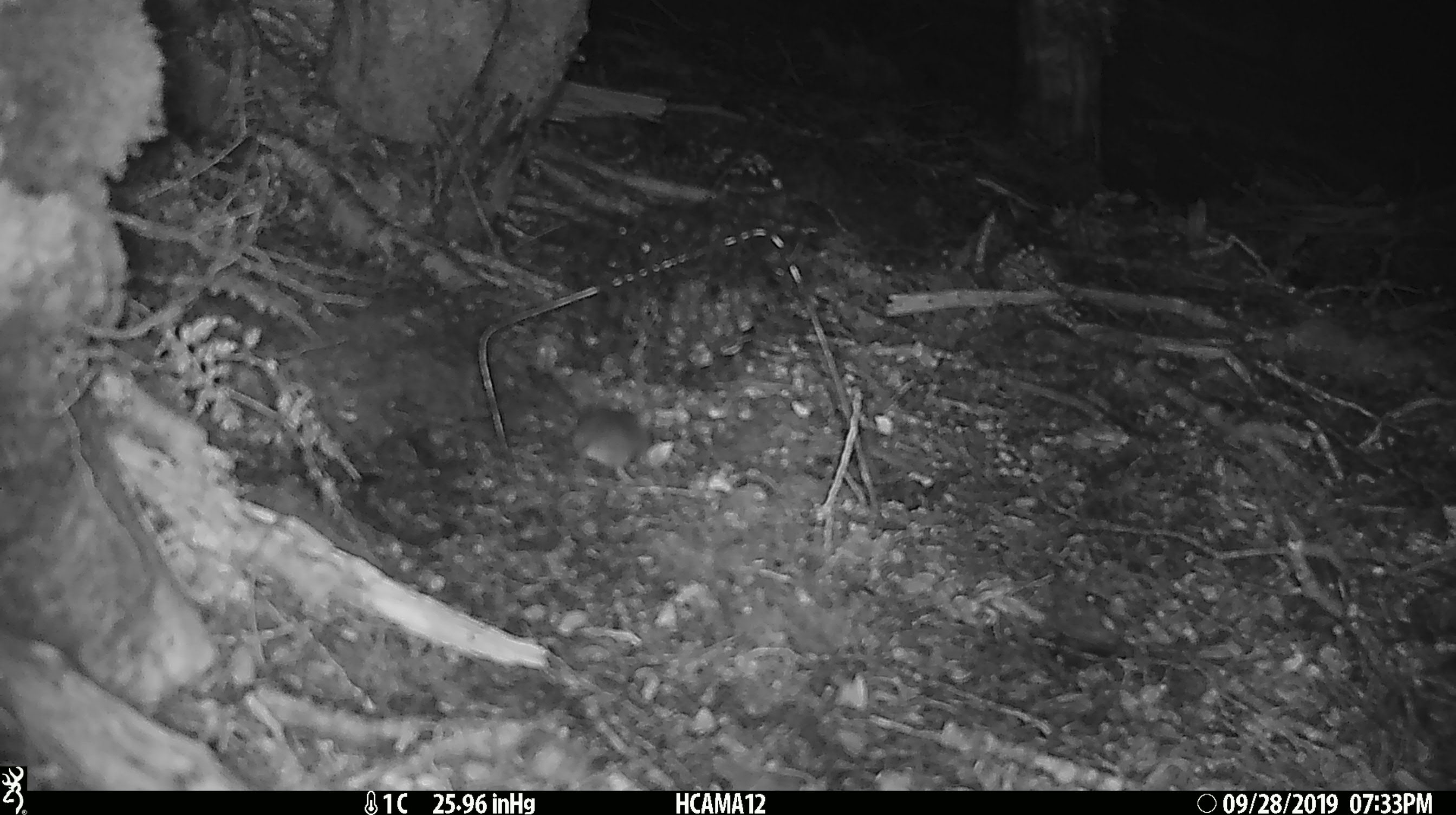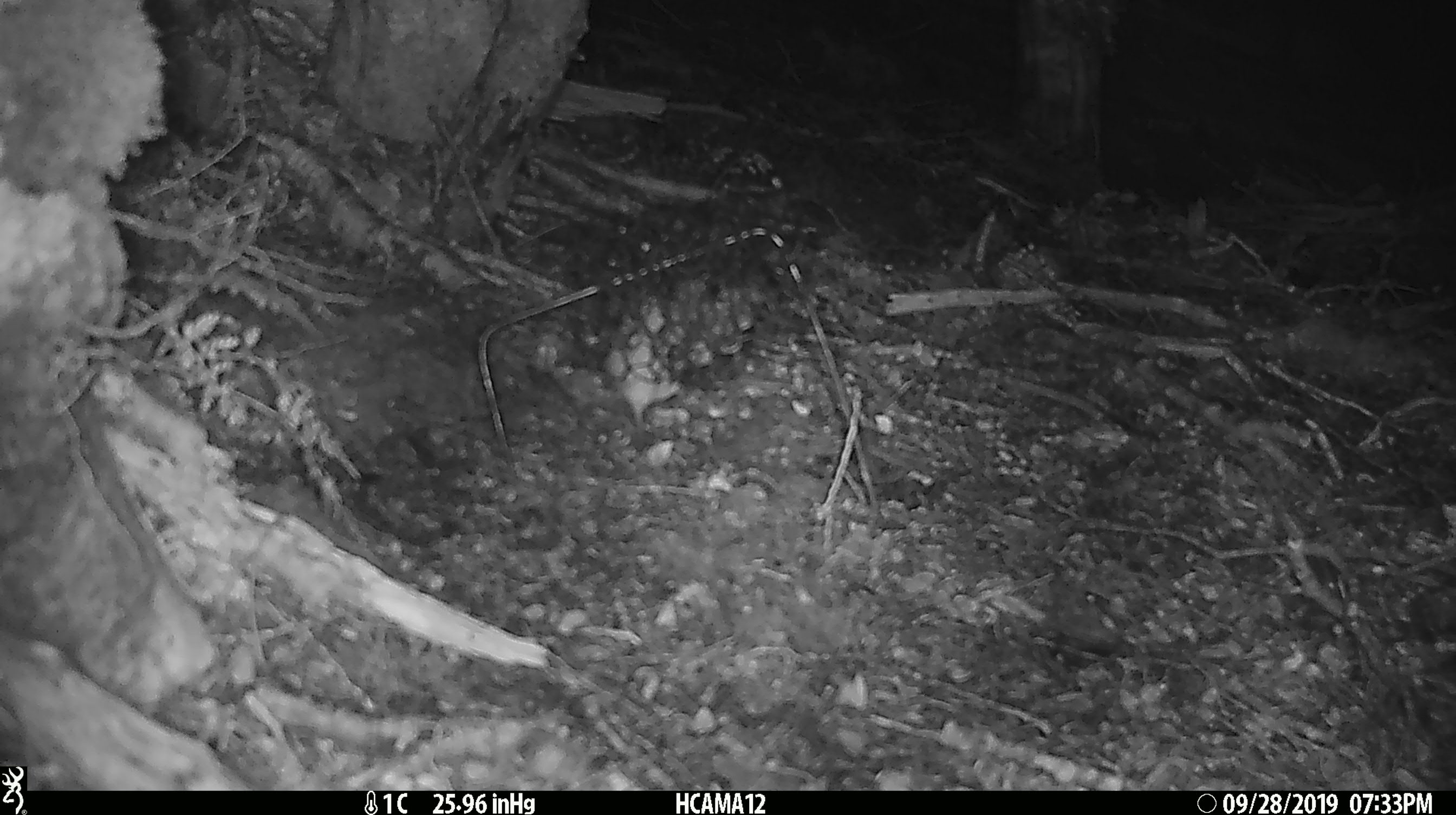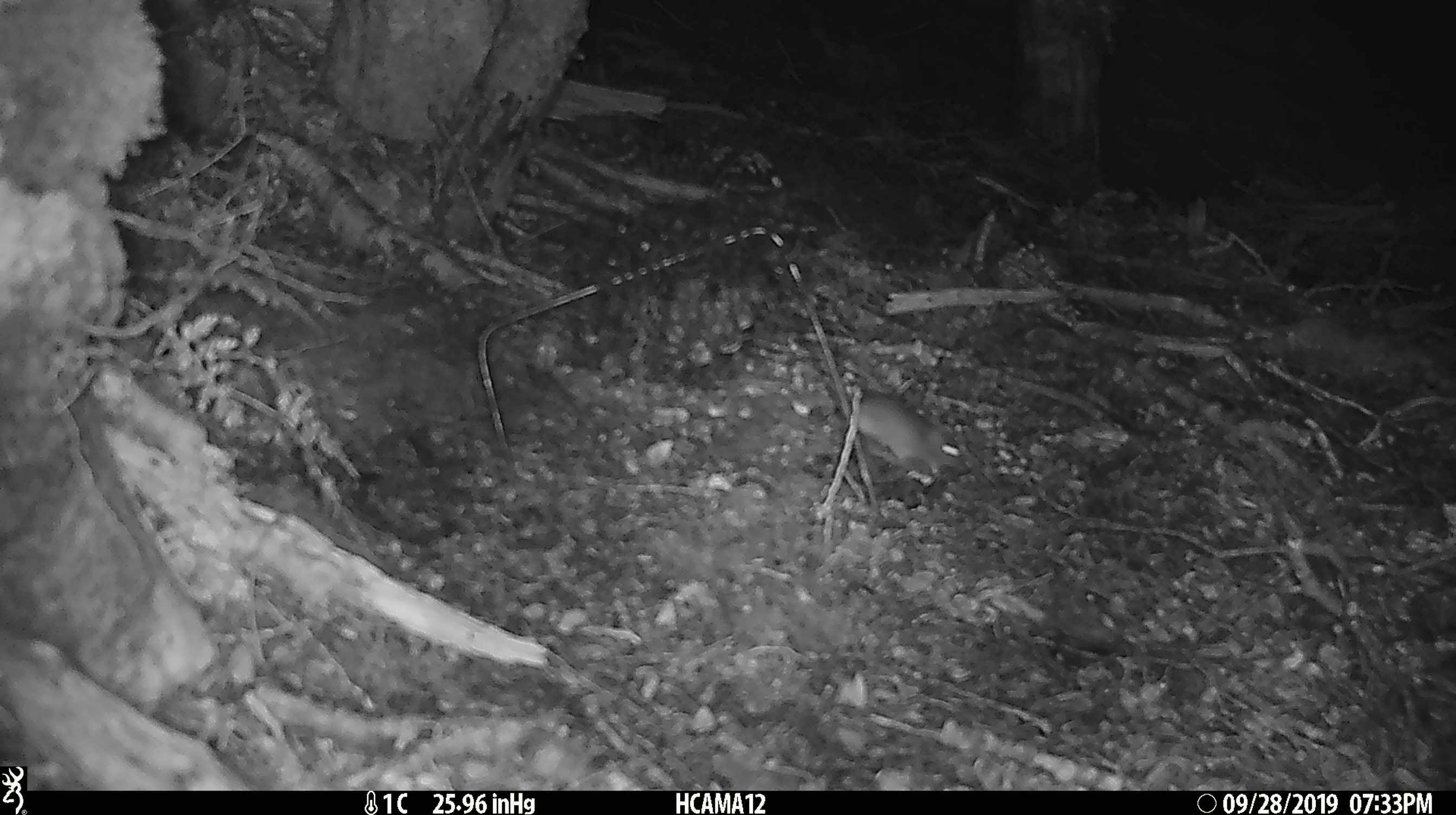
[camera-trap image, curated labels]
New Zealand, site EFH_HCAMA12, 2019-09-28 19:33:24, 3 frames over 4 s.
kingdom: Animalia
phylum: Chordata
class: Mammalia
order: Rodentia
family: Muridae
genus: Mus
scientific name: Mus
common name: mouse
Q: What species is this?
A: Mouse (Mus).